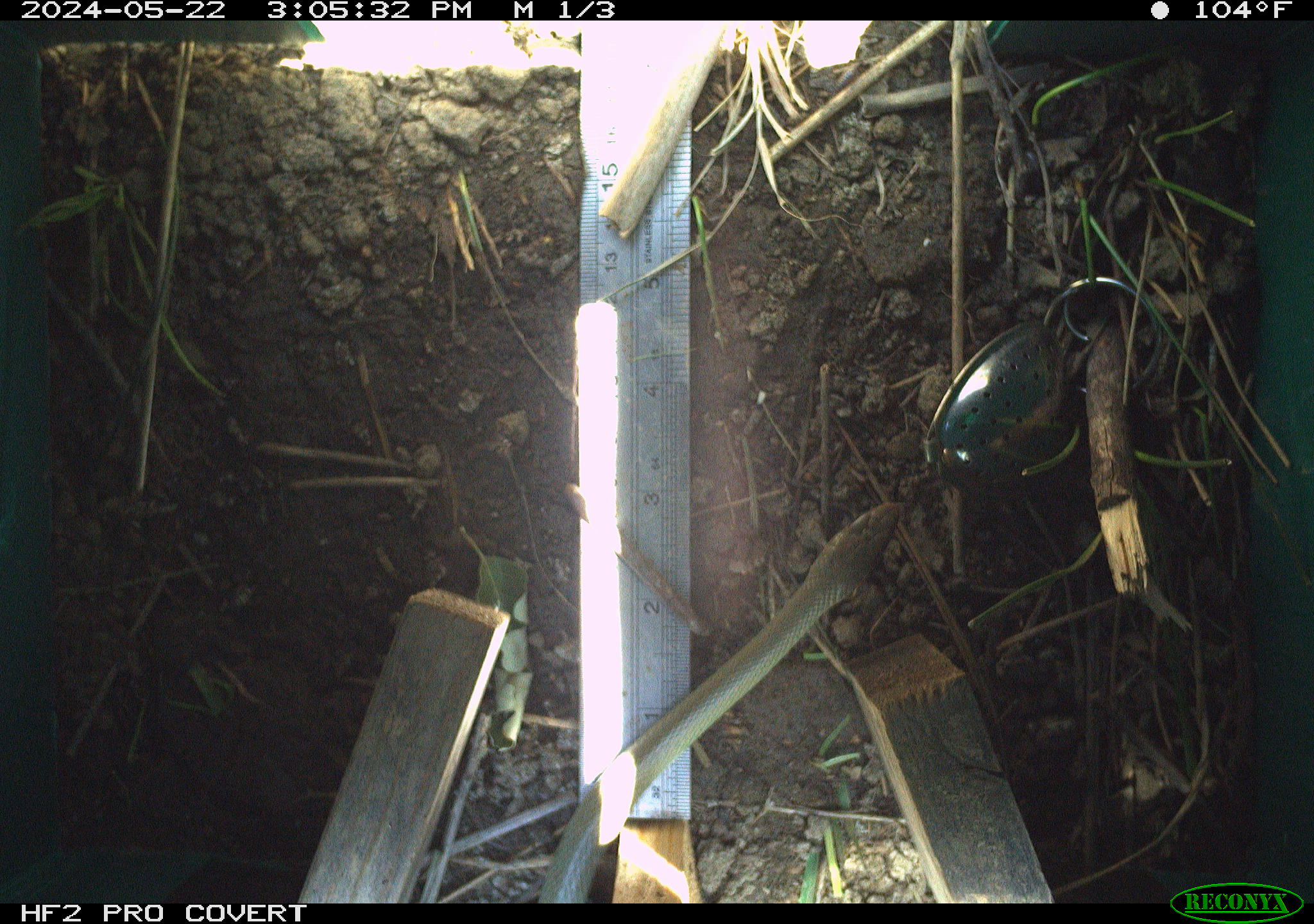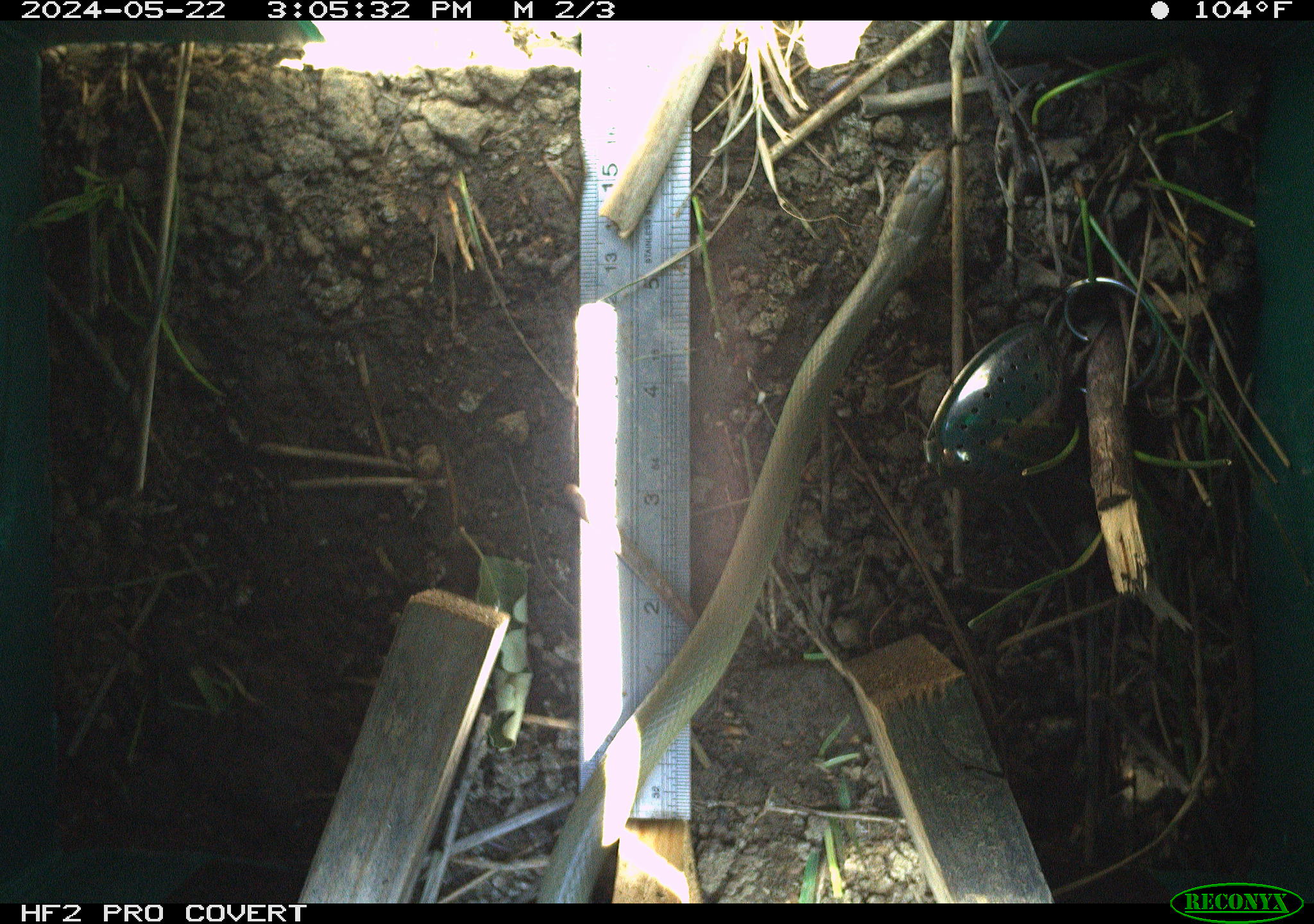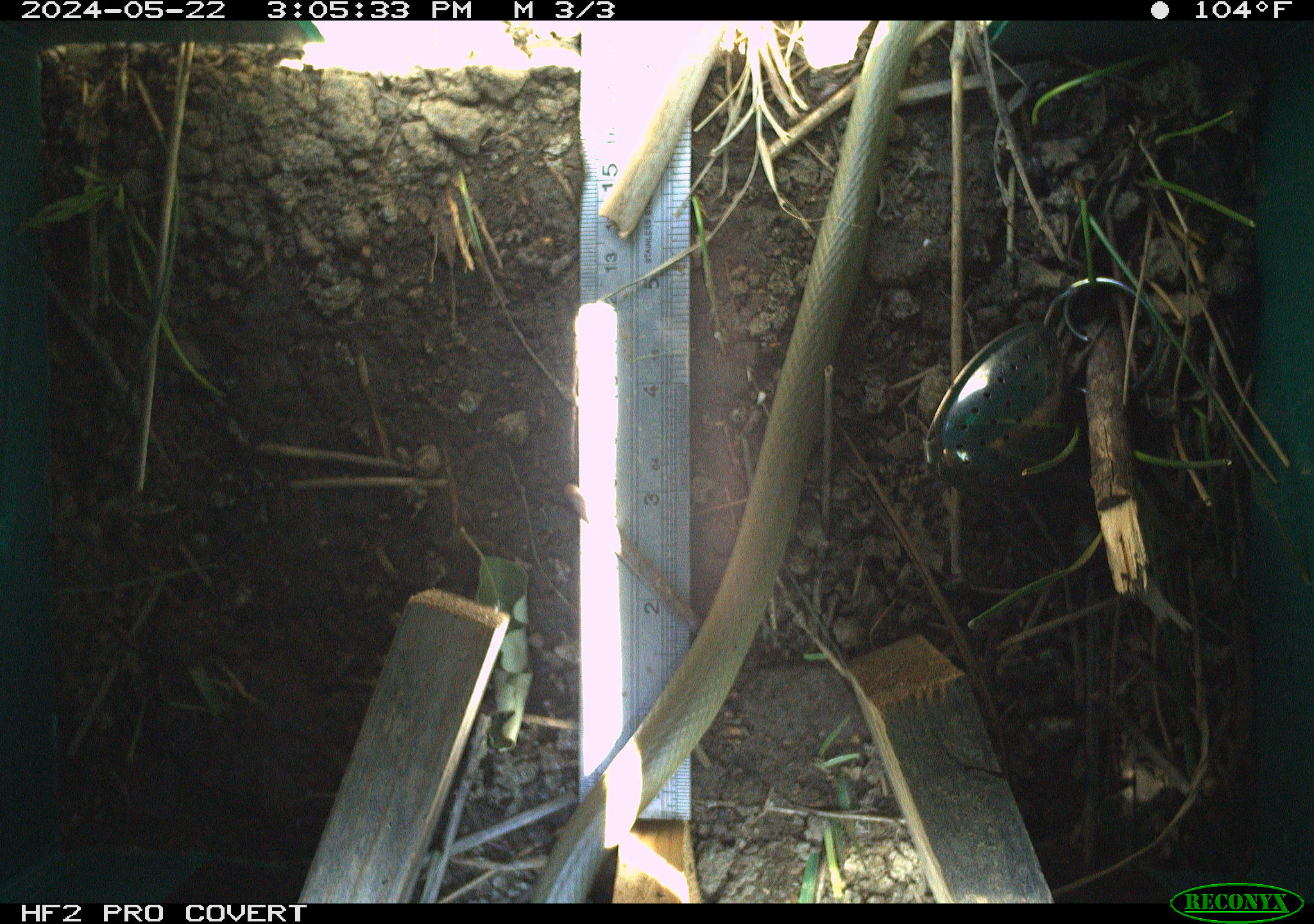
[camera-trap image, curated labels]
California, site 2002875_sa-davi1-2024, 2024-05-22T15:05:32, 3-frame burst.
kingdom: Animalia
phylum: Chordata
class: Reptilia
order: Squamata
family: Colubridae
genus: Coluber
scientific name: Coluber constrictor mormon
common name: western yellow-bellied racer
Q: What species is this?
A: Western yellow-bellied racer (Coluber constrictor mormon).